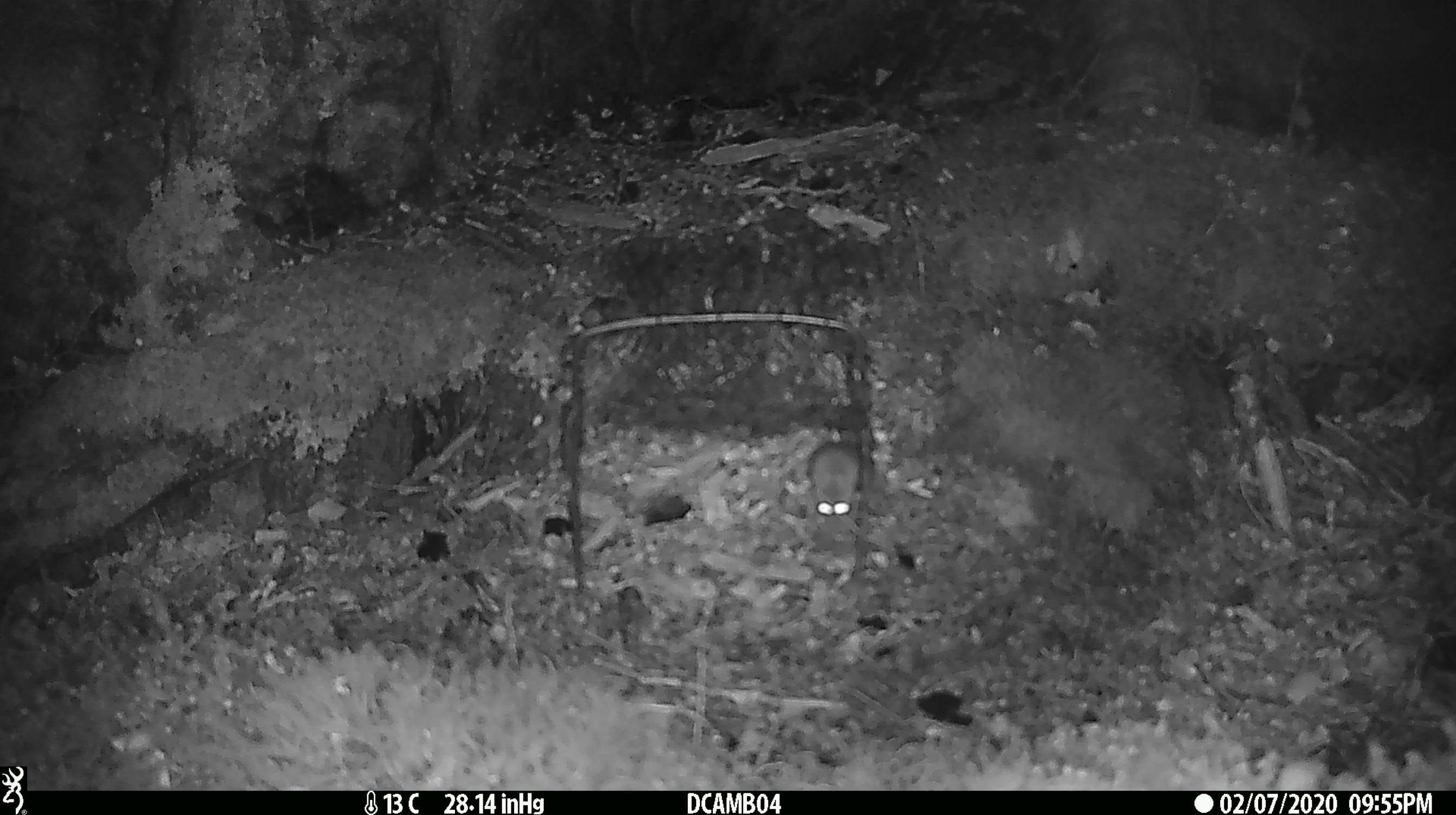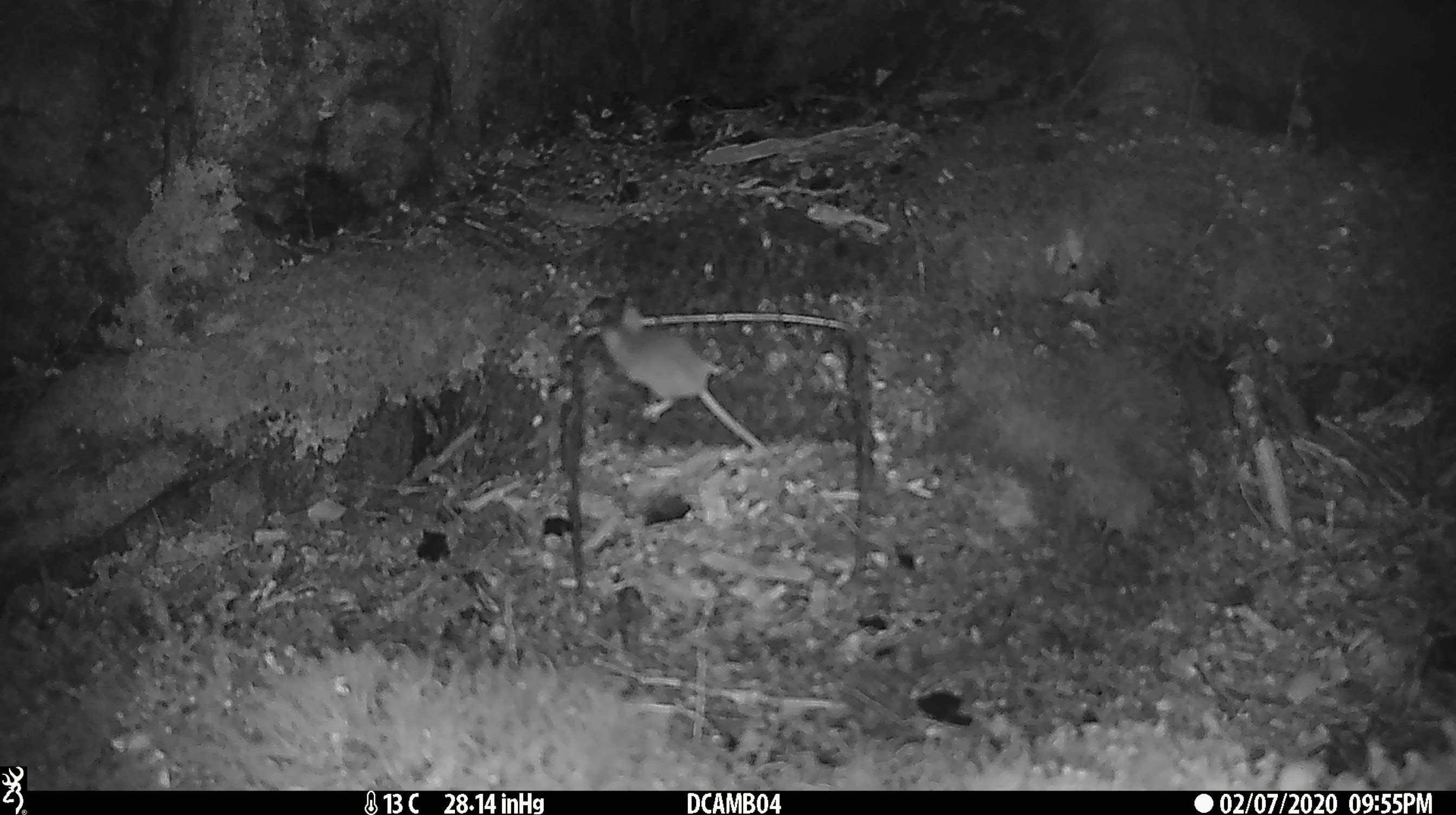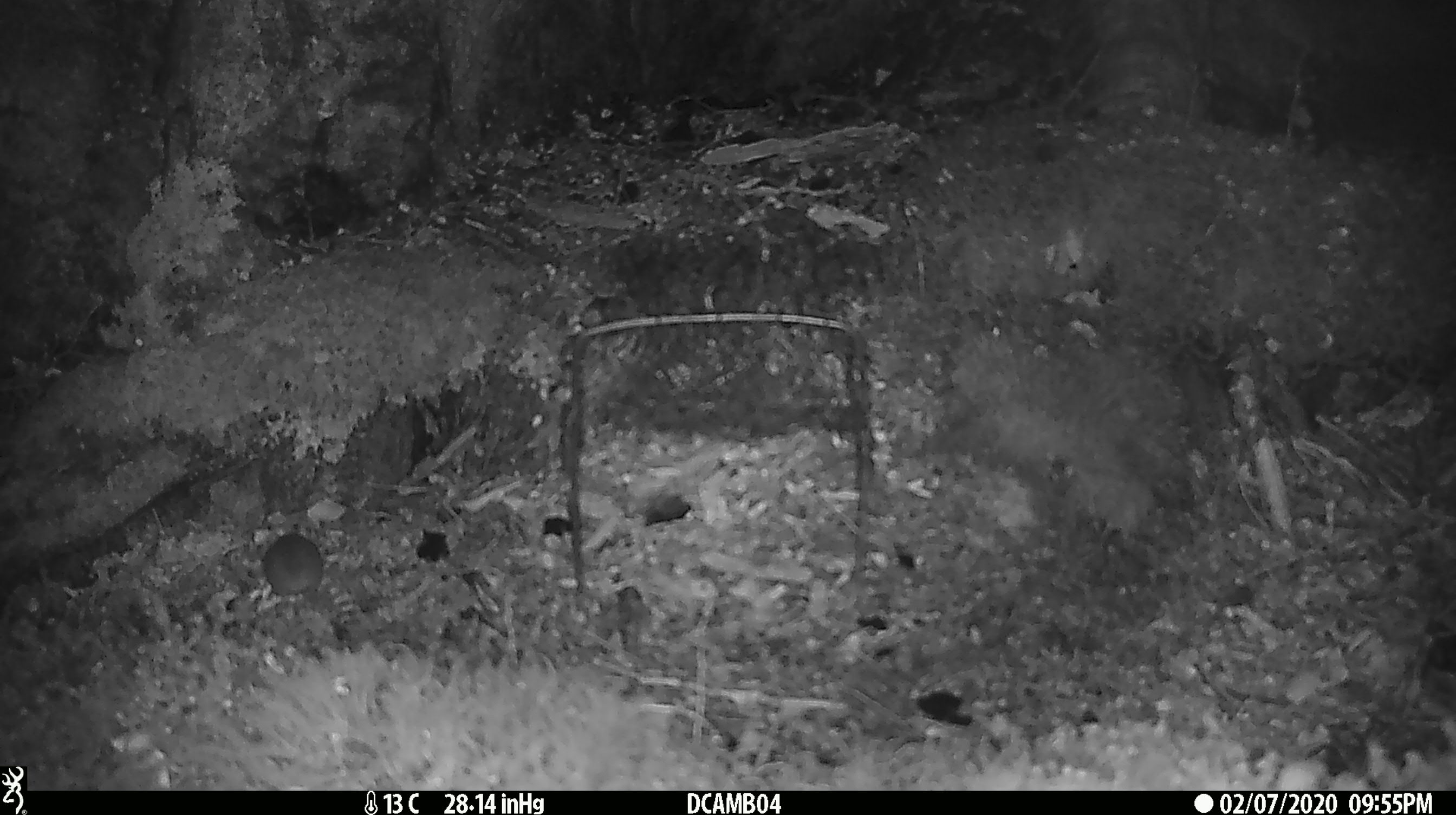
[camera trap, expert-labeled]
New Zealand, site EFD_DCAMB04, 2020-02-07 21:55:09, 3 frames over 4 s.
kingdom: Animalia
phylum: Chordata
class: Mammalia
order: Rodentia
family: Muridae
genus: Mus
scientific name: Mus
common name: mouse